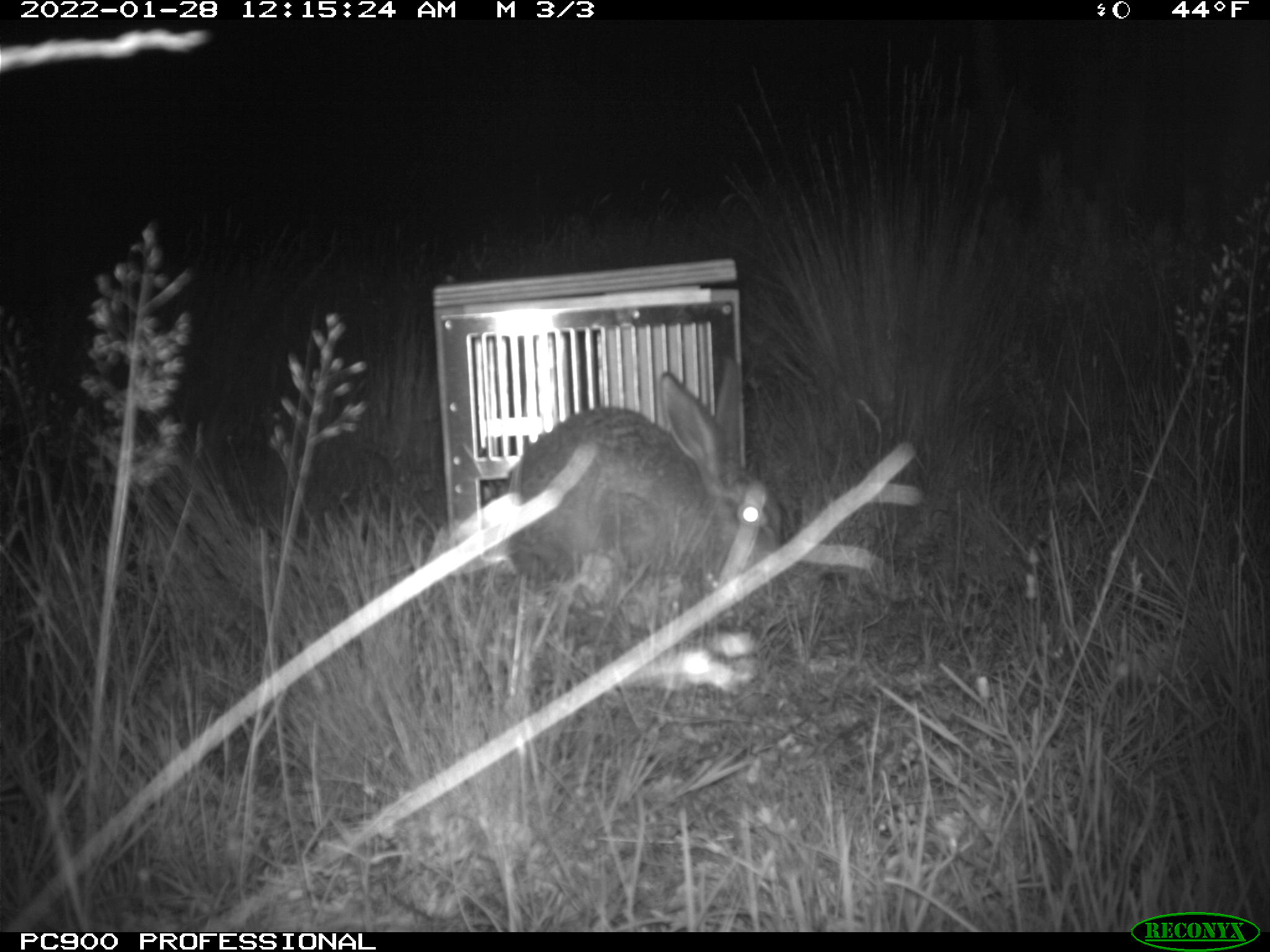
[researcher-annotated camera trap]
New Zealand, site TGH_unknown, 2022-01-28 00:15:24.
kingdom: Animalia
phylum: Chordata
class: Mammalia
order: Lagomorpha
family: Leporidae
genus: Lepus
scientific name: Lepus europaeus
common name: brown hare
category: hare